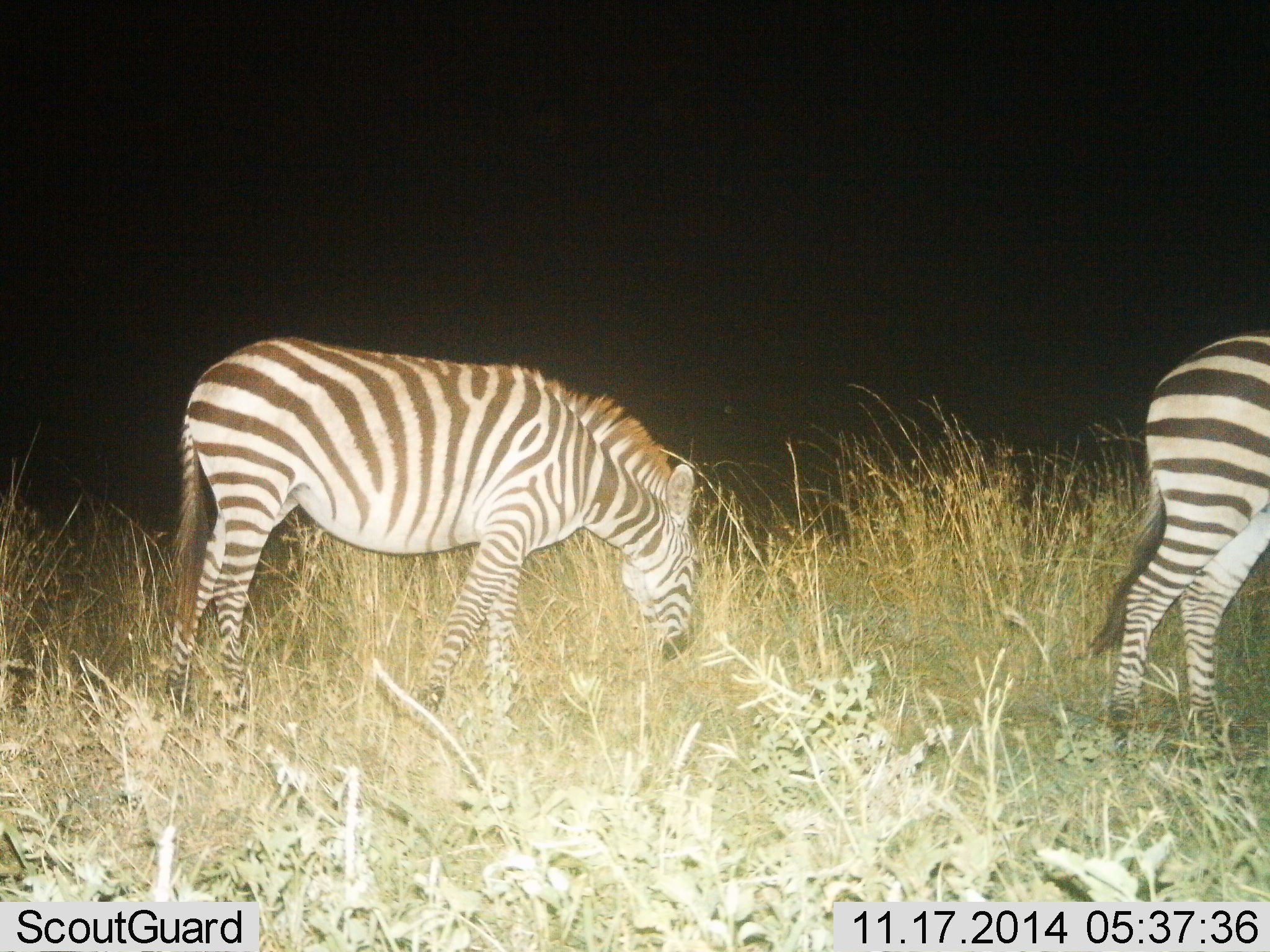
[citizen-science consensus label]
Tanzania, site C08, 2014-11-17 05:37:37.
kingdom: Animalia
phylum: Chordata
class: Mammalia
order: Perissodactyla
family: Equidae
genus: Equus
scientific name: Equus quagga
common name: plains zebra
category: zebra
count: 2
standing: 60%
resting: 0%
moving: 10%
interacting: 0%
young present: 0%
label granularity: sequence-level